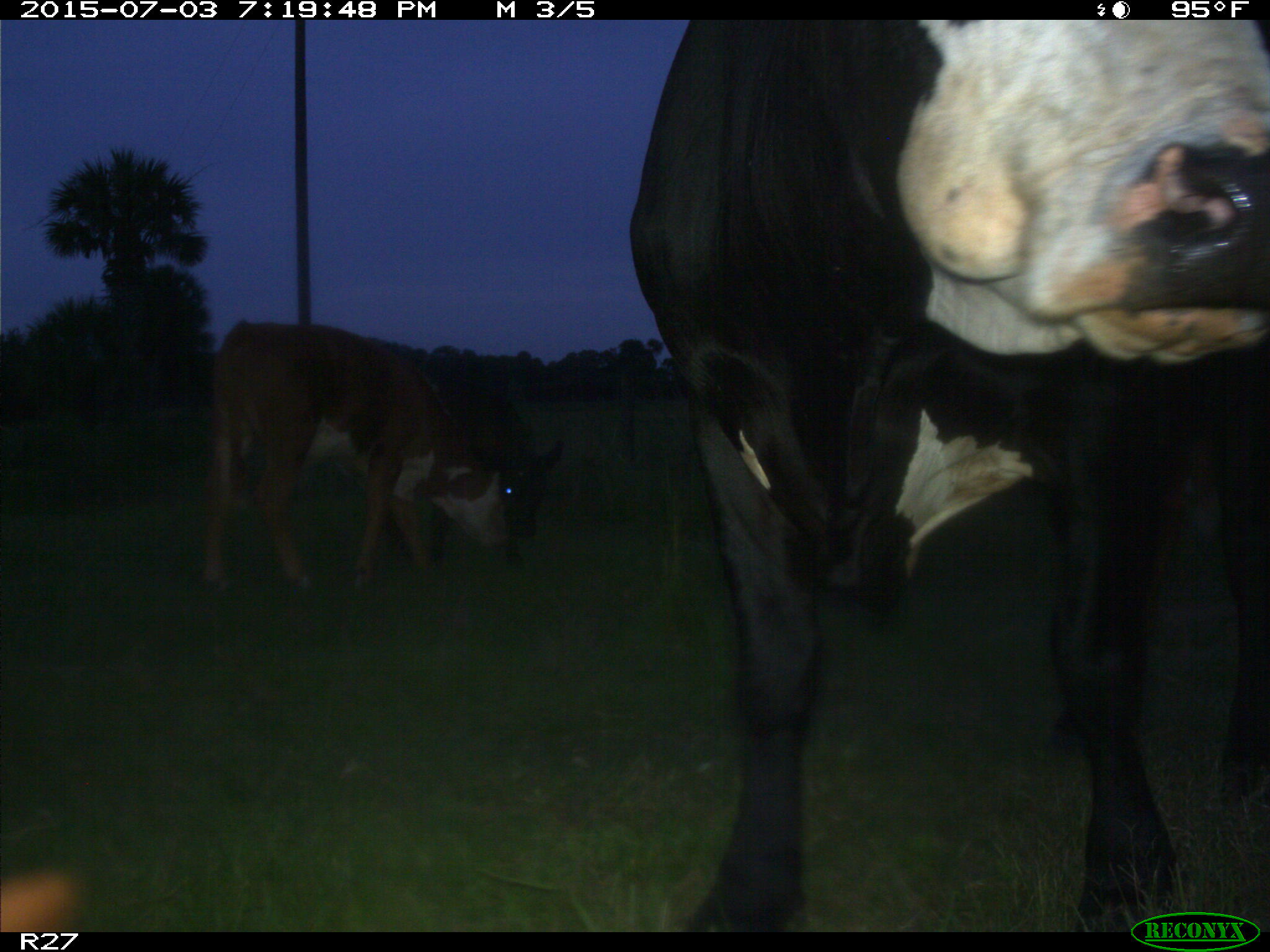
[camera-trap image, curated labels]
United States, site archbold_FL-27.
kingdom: Animalia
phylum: Chordata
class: Mammalia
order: Artiodactyla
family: Bovidae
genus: Bos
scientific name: Bos taurus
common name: domestic cow